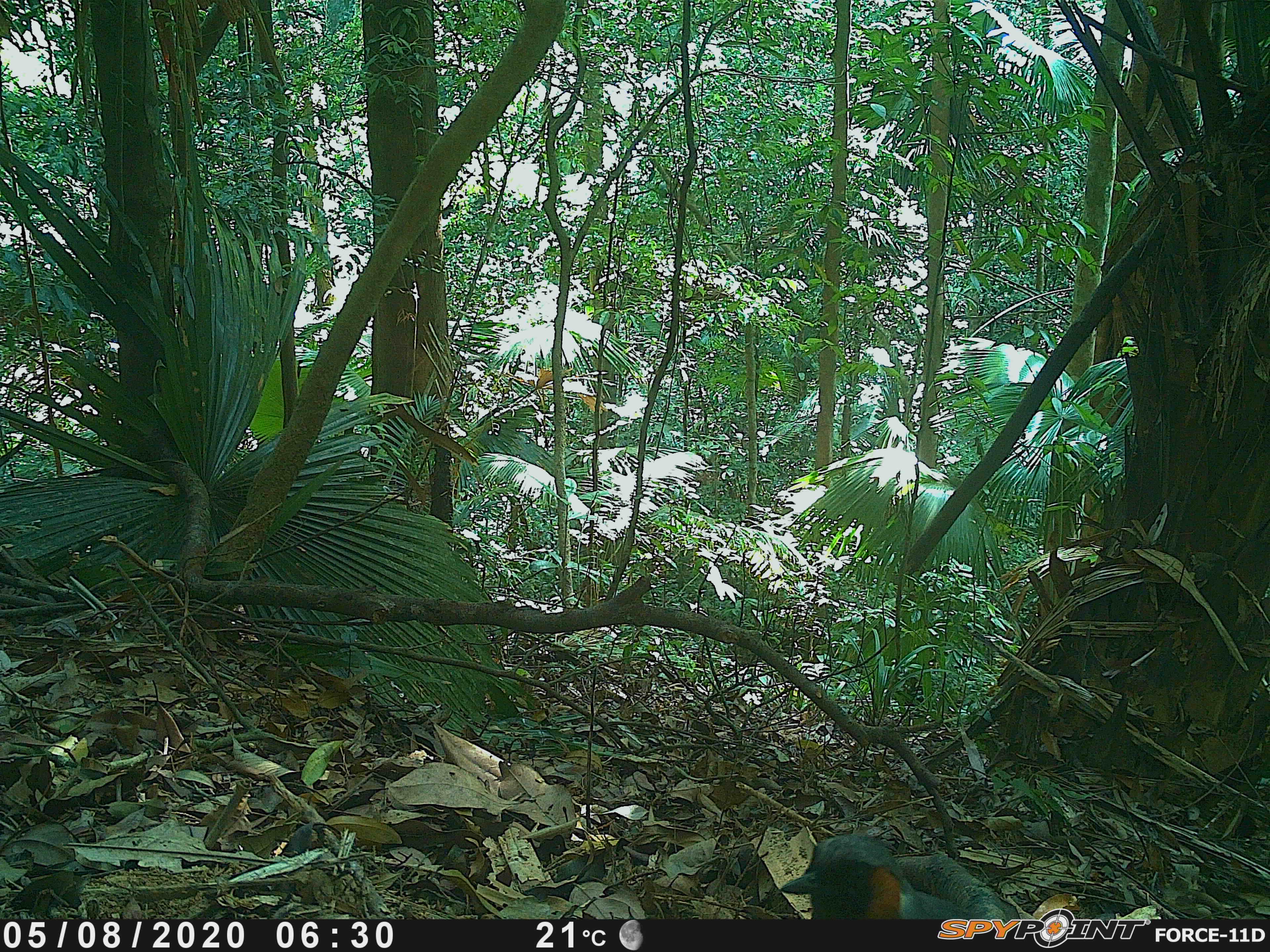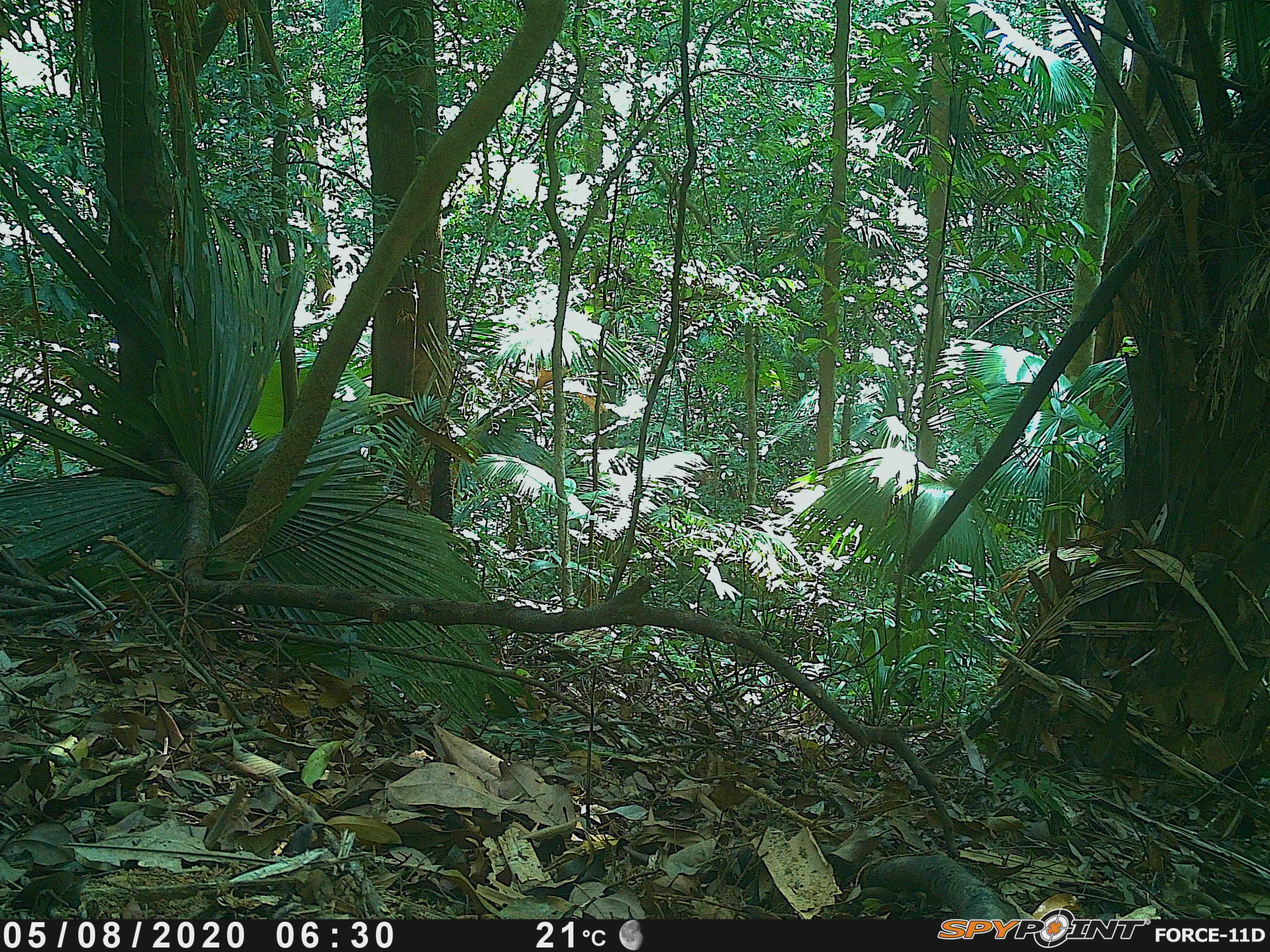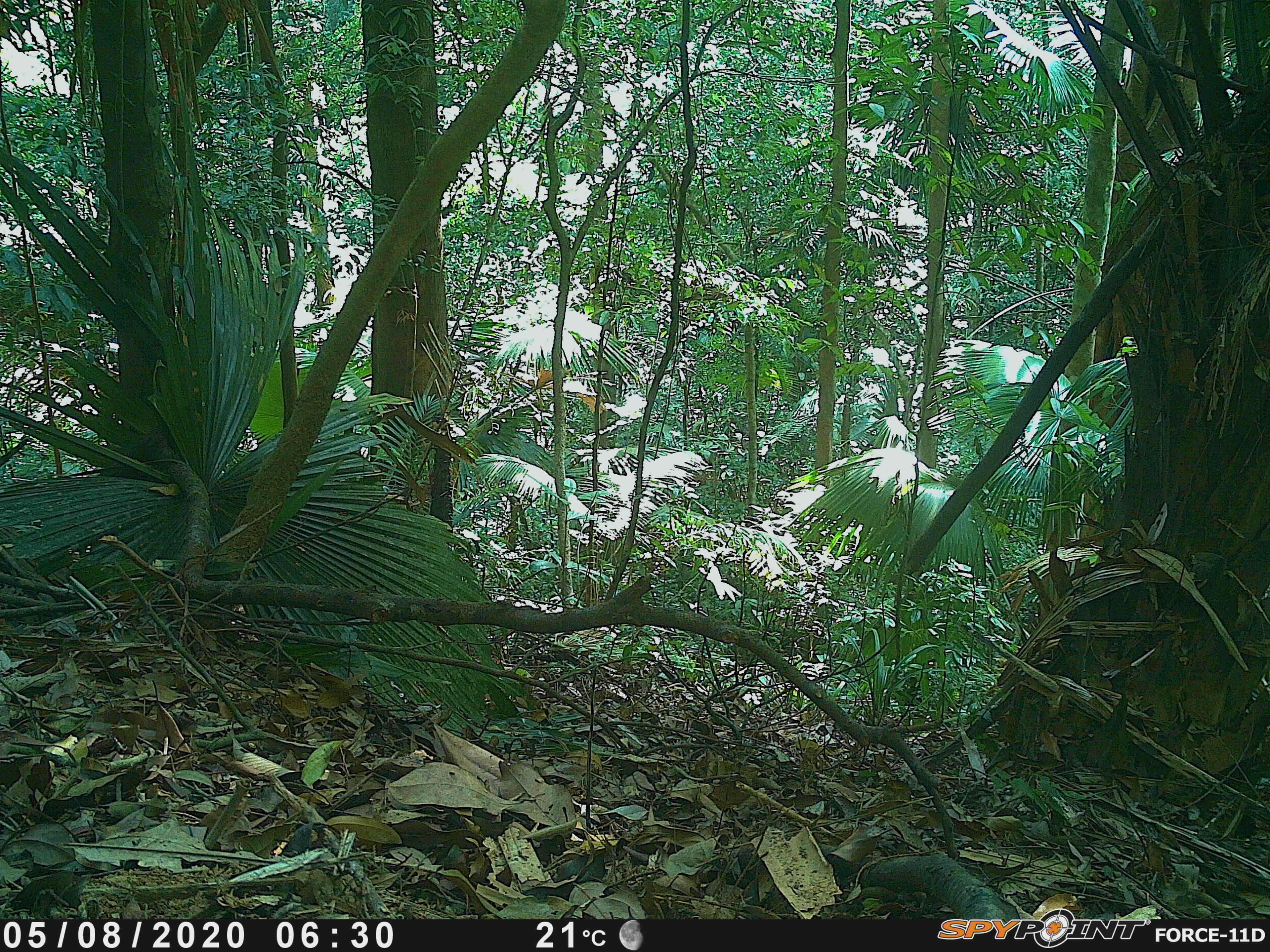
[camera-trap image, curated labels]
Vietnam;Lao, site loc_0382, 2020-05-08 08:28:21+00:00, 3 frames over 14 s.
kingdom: Animalia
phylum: Chordata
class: Aves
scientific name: Aves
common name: bird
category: unidentified bird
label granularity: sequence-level